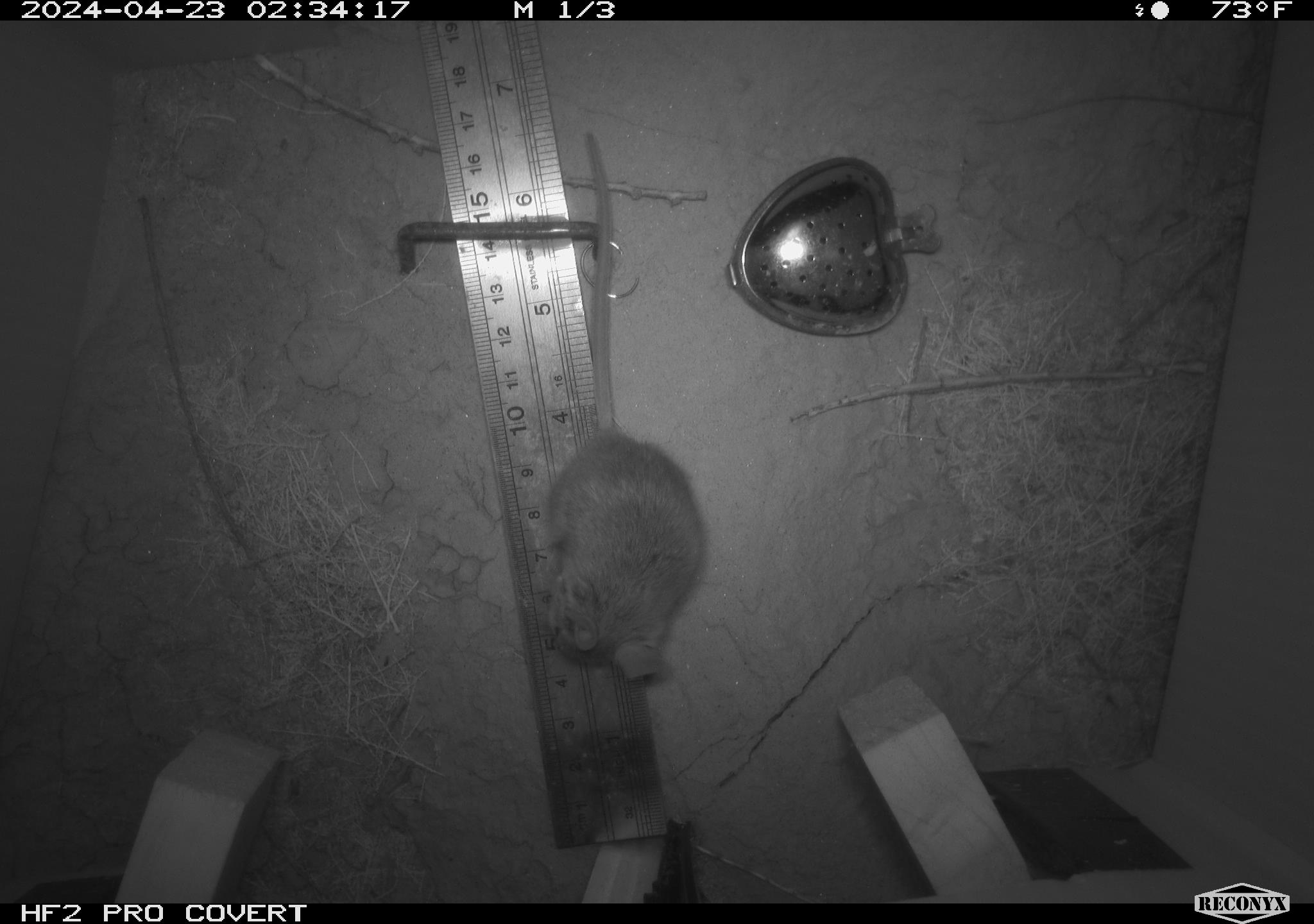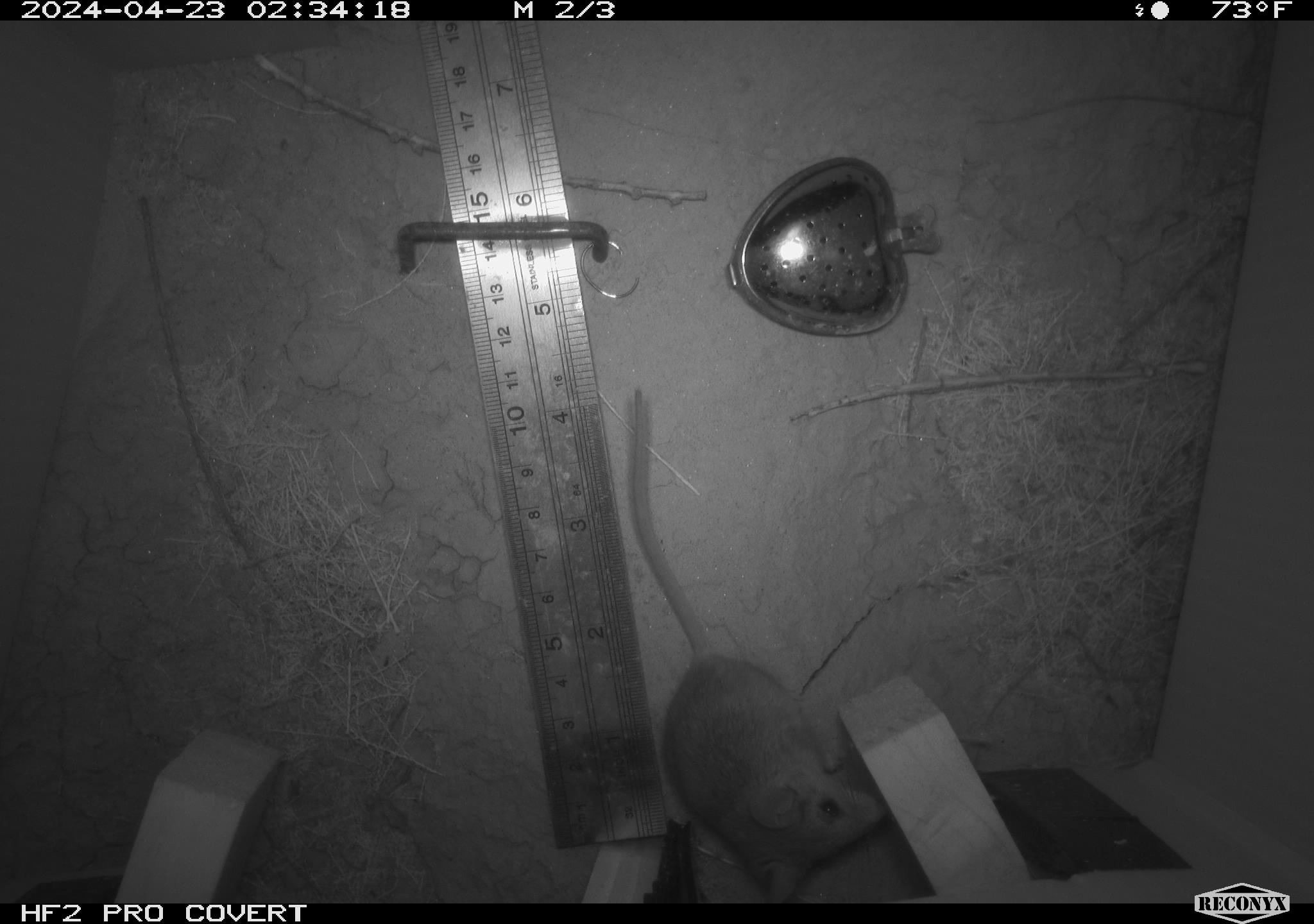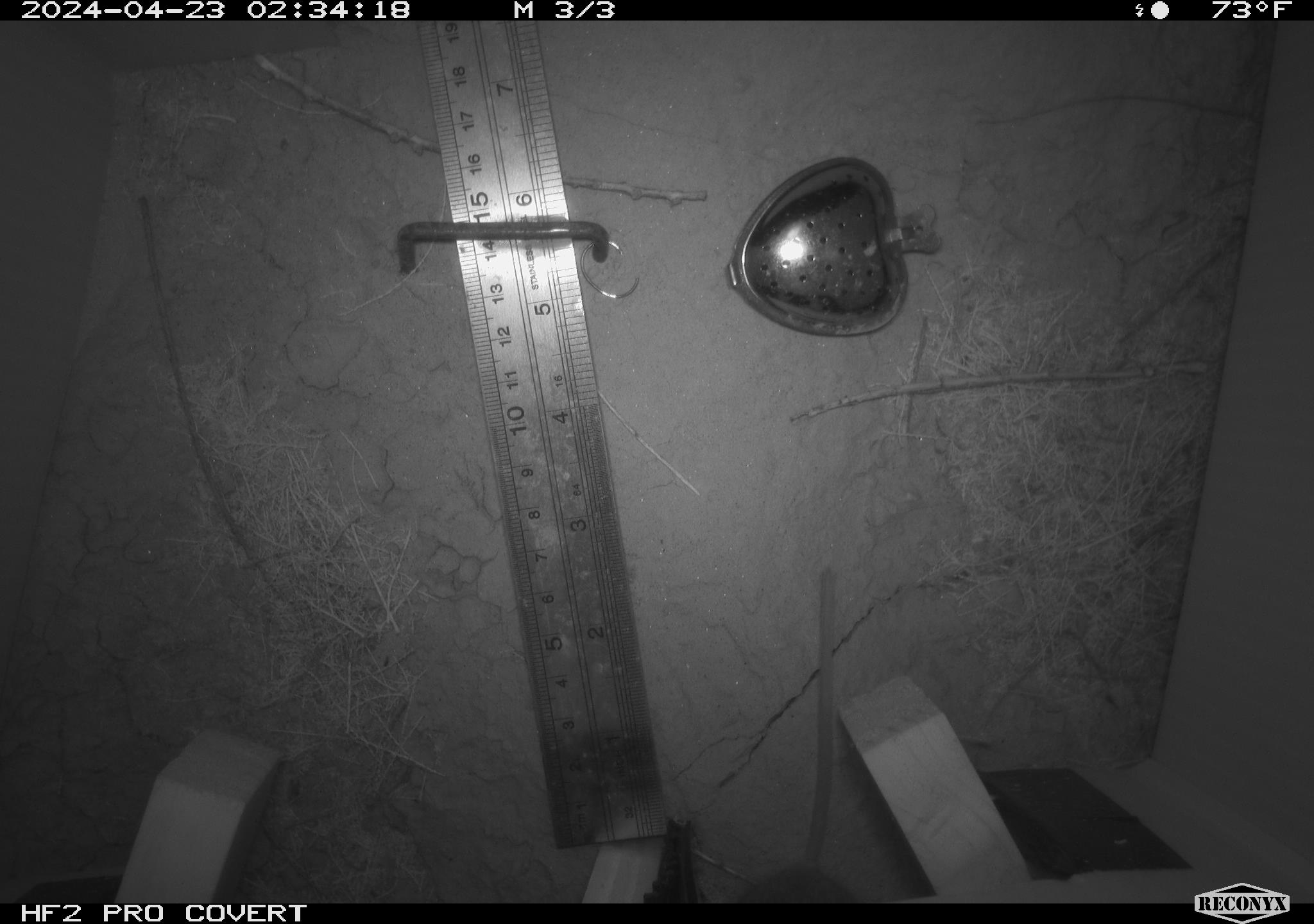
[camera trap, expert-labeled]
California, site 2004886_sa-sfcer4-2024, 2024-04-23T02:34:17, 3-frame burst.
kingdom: Animalia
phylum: Chordata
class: Mammalia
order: Rodentia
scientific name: Rodentia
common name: mouse species